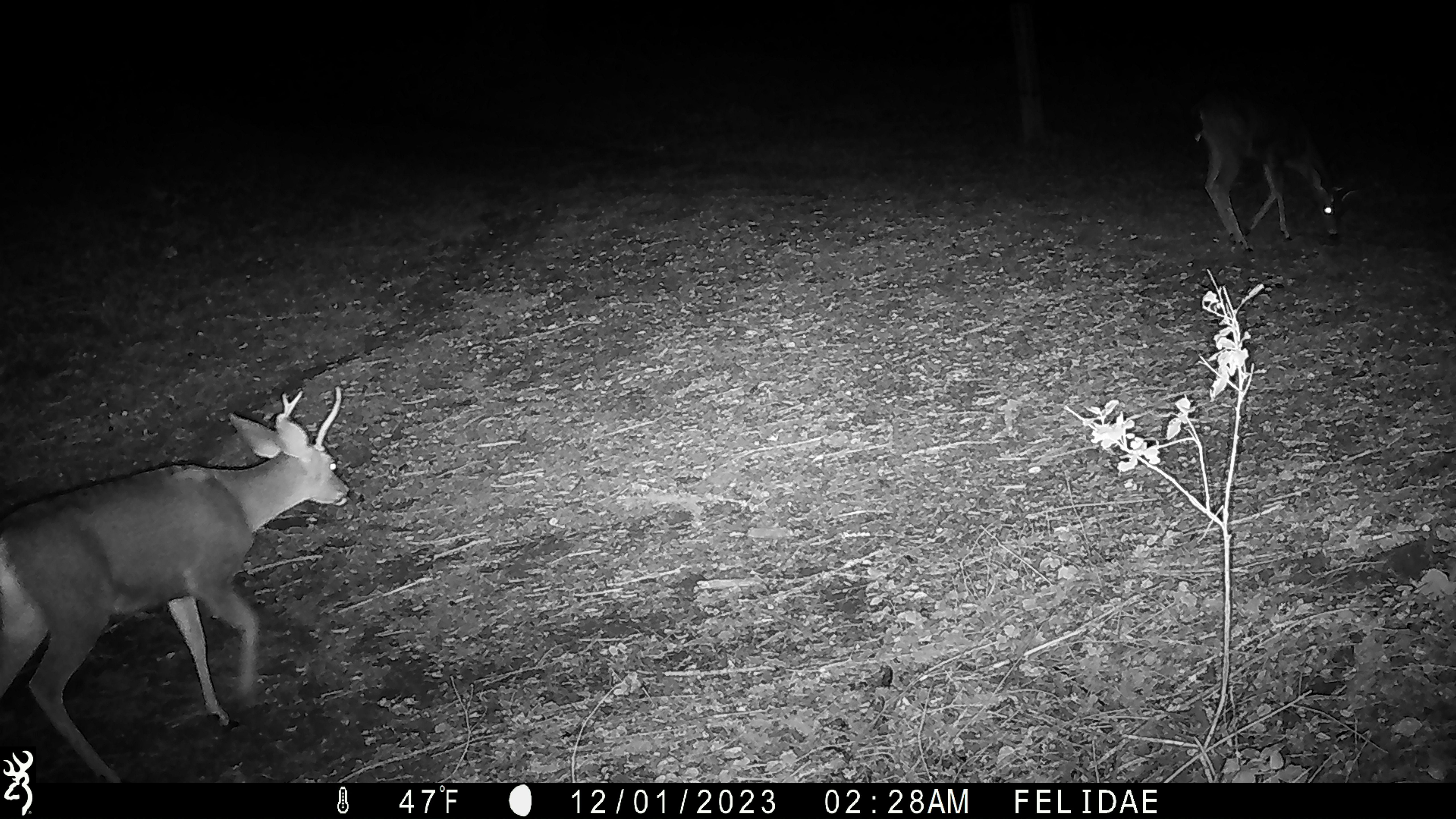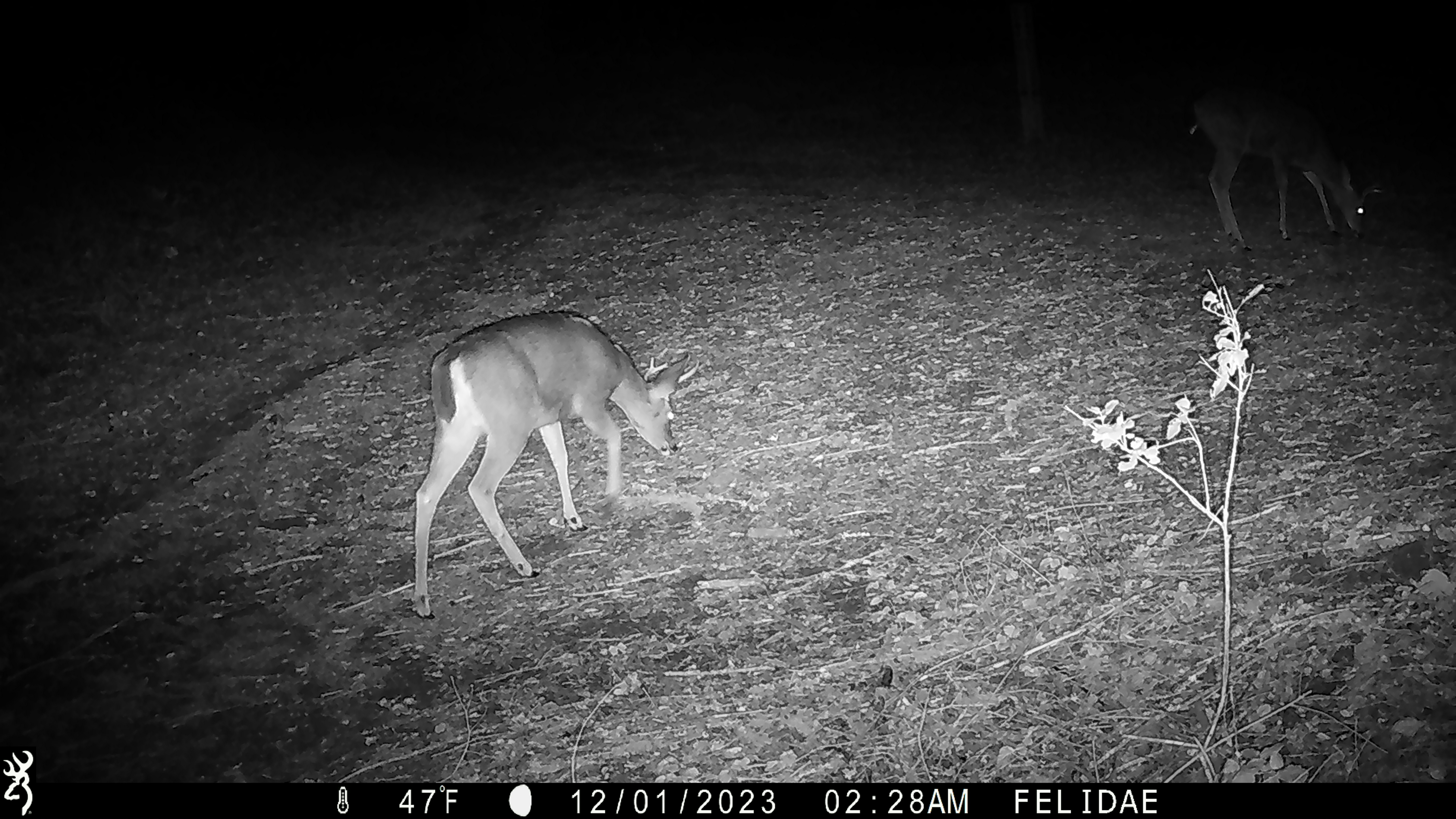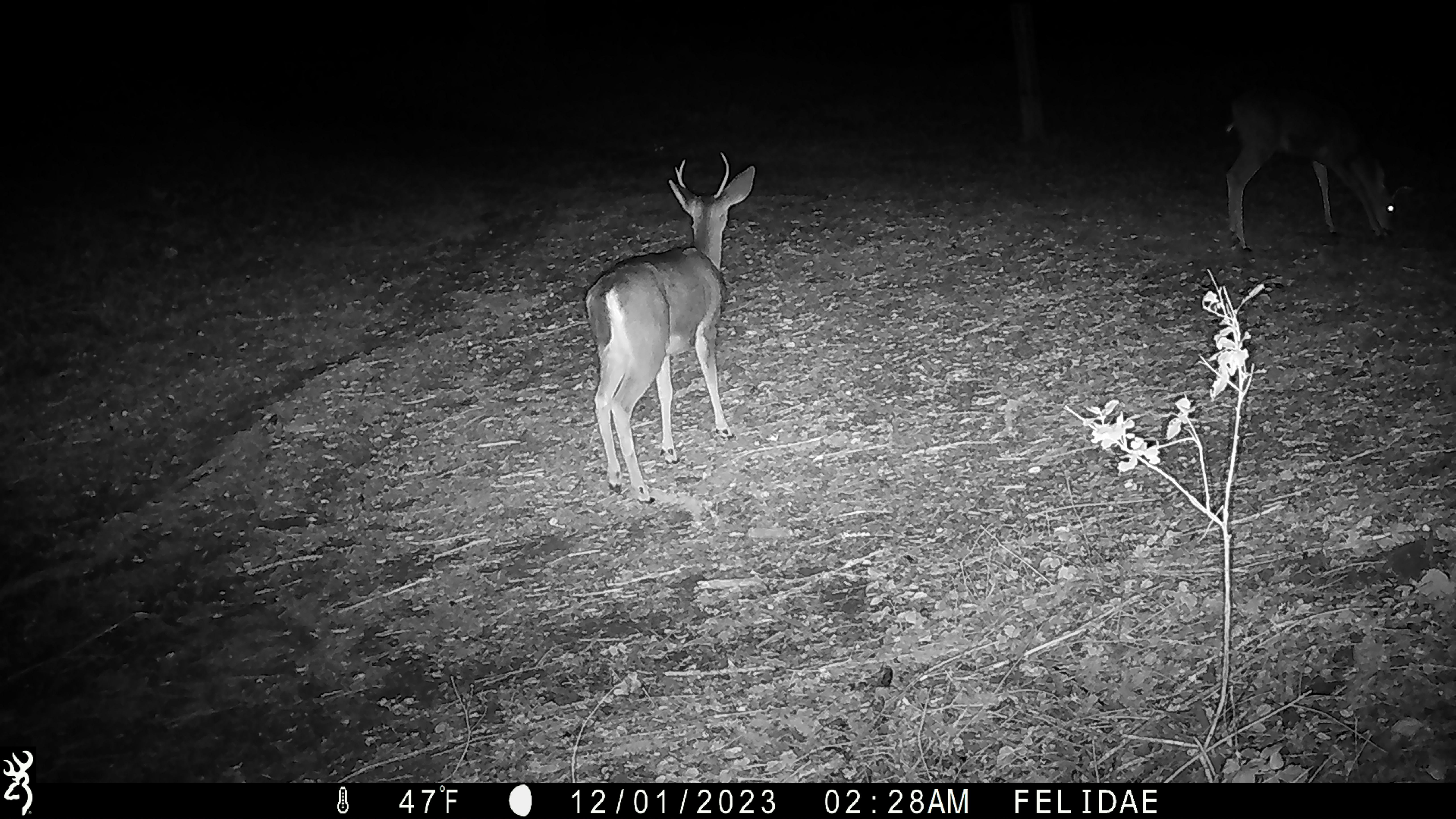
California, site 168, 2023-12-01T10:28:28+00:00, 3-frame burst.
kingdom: Animalia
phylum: Chordata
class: Mammalia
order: Artiodactyla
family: Cervidae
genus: Odocoileus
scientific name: Odocoileus hemionus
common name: mule deer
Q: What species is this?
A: Mule deer (Odocoileus hemionus).